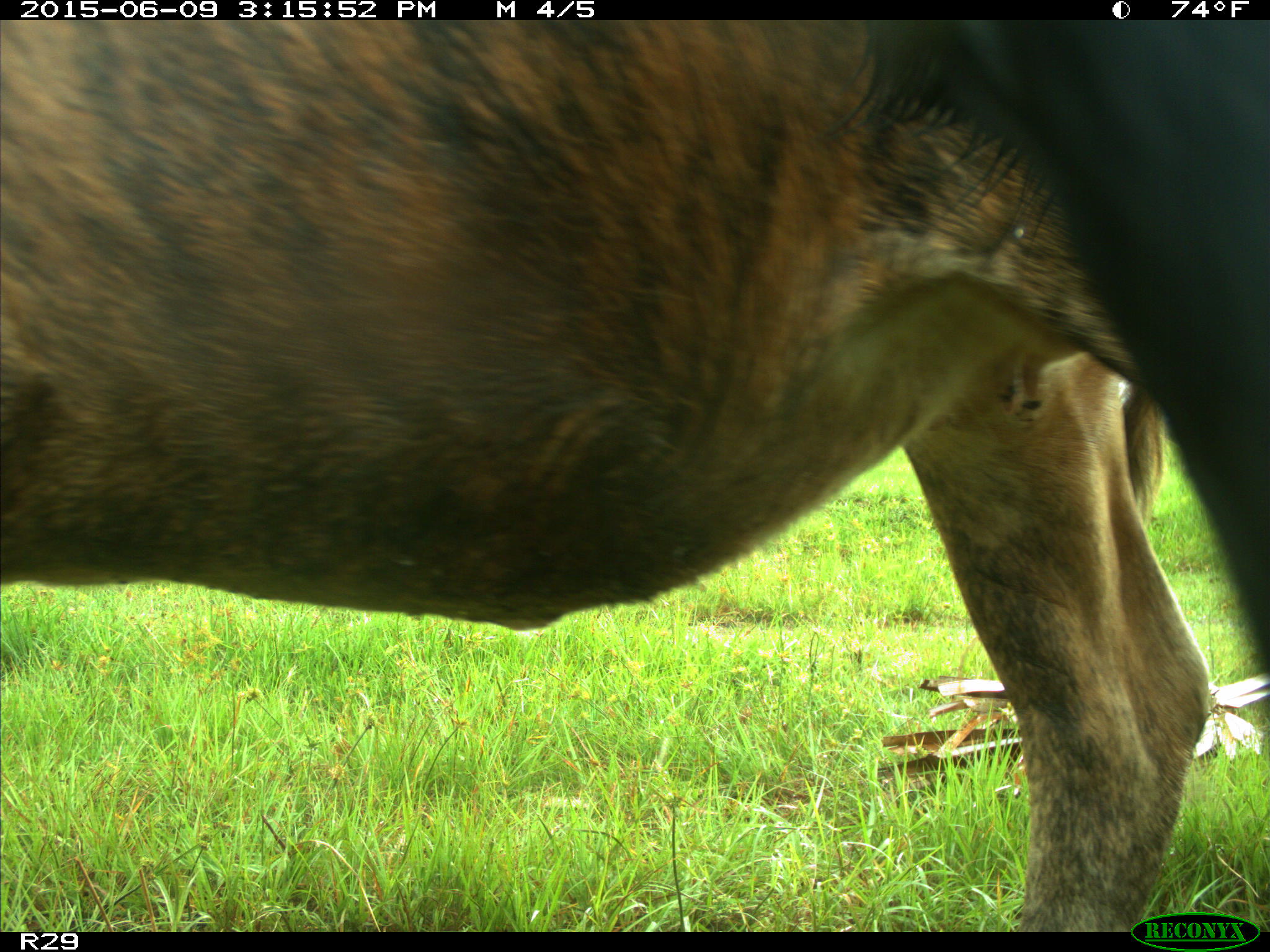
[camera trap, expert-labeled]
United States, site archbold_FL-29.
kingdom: Animalia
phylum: Chordata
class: Mammalia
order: Artiodactyla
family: Bovidae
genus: Bos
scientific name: Bos taurus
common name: domestic cow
Bos taurus (domestic cow).